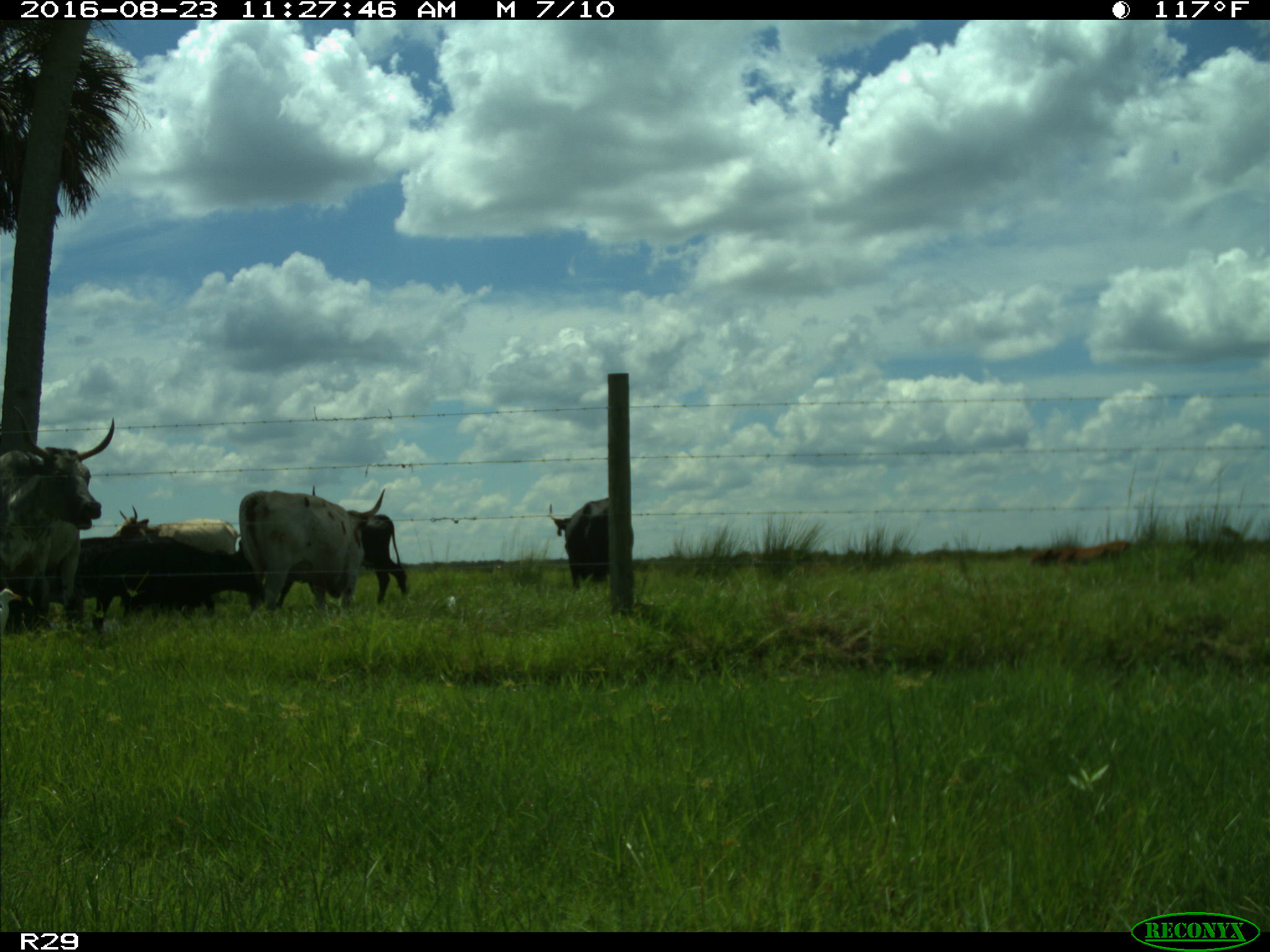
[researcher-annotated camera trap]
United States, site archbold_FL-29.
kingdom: Animalia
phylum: Chordata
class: Mammalia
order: Artiodactyla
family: Bovidae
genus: Bos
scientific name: Bos taurus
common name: domestic cow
Bos taurus (domestic cow).